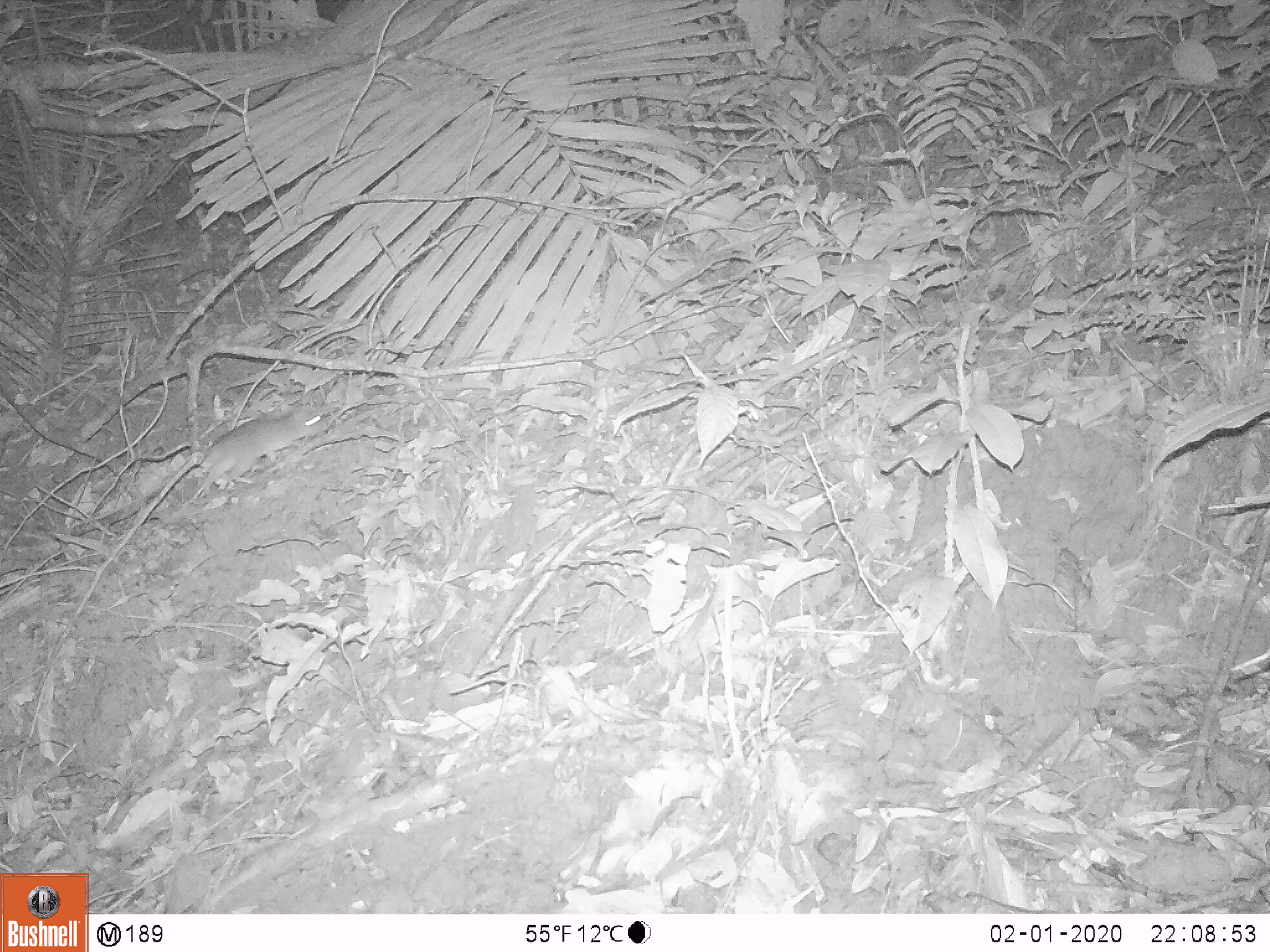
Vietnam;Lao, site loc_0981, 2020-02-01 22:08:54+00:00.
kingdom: Animalia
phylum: Chordata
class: Mammalia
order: Rodentia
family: Muridae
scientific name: Muridae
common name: old-world mice and rats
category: unidentified murid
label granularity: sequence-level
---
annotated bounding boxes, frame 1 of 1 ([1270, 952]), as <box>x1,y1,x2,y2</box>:
unidentified murid: <box>193,404,332,500</box>